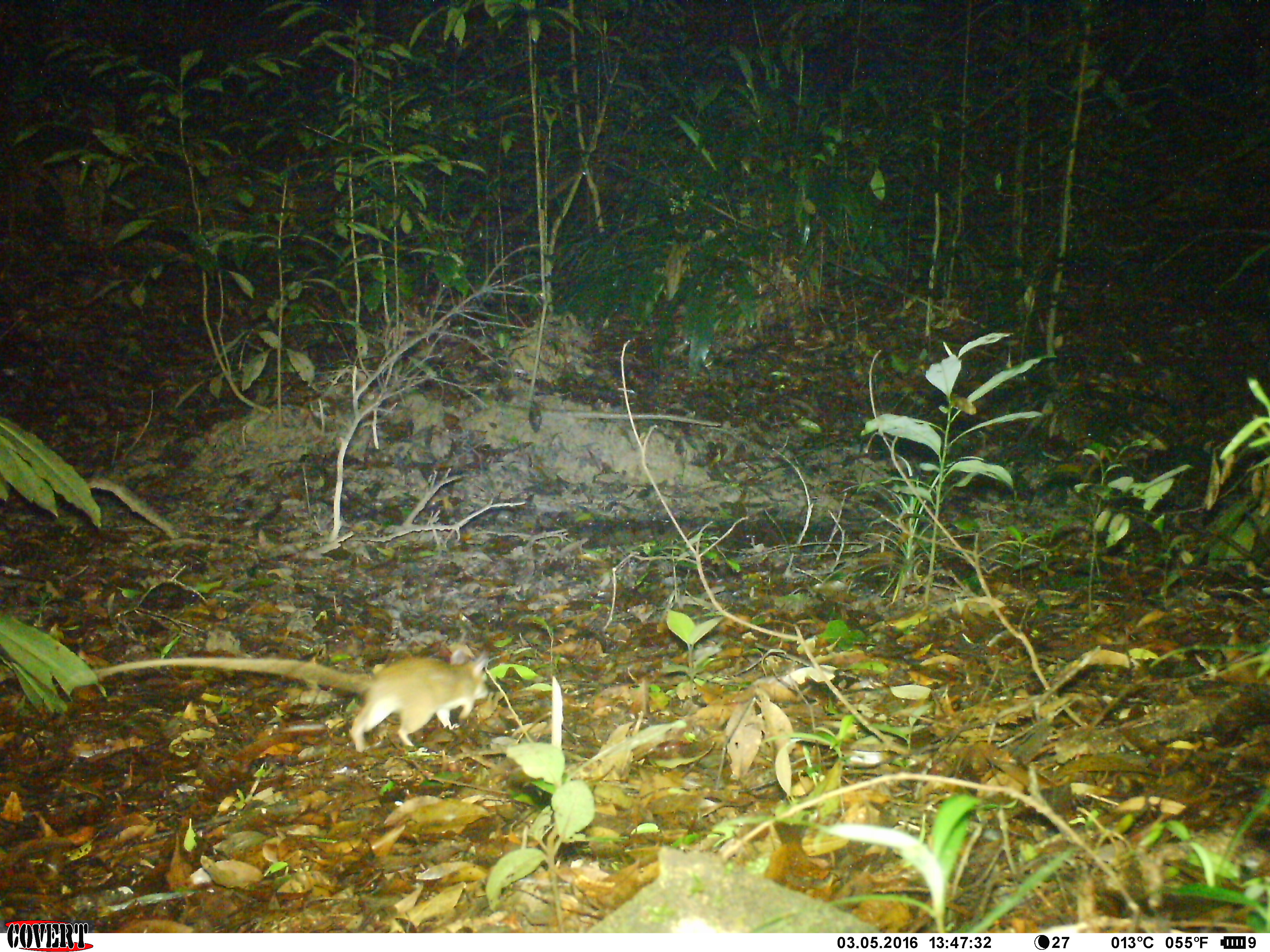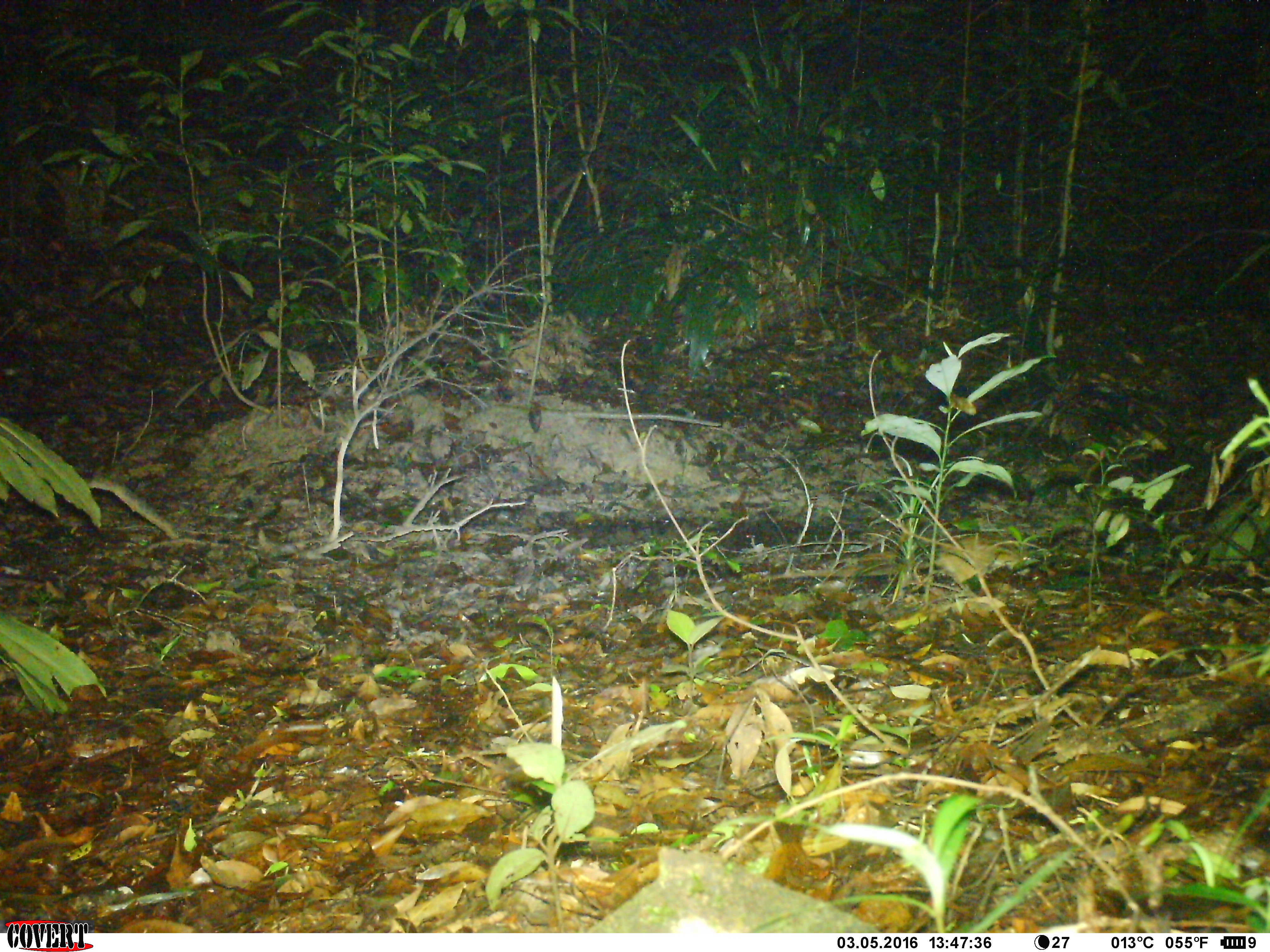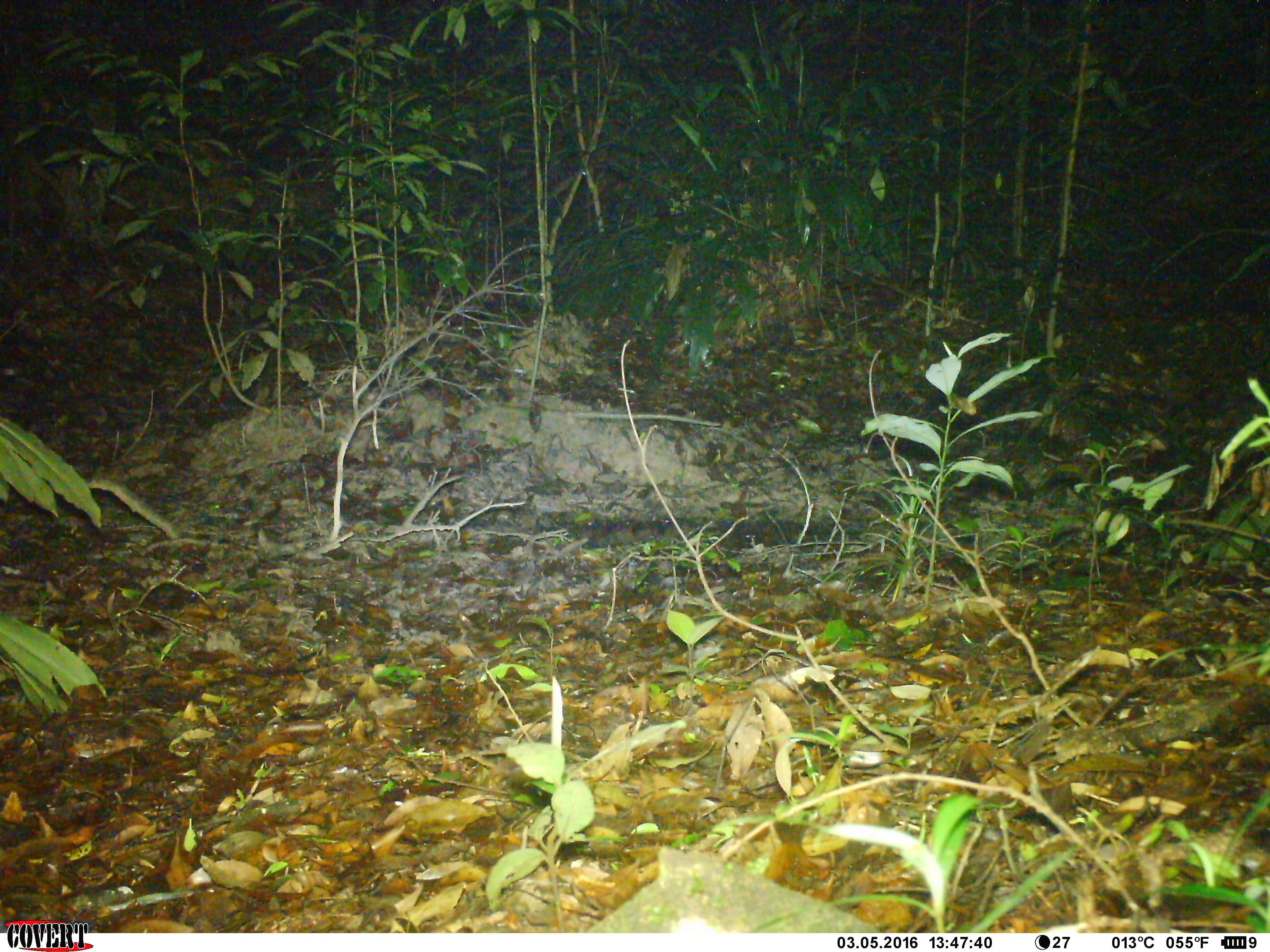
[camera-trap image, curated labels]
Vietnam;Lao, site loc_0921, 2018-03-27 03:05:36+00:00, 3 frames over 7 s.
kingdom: Animalia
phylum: Chordata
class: Mammalia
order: Rodentia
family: Muridae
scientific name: Muridae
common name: old-world mice and rats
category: unidentified murid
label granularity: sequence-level